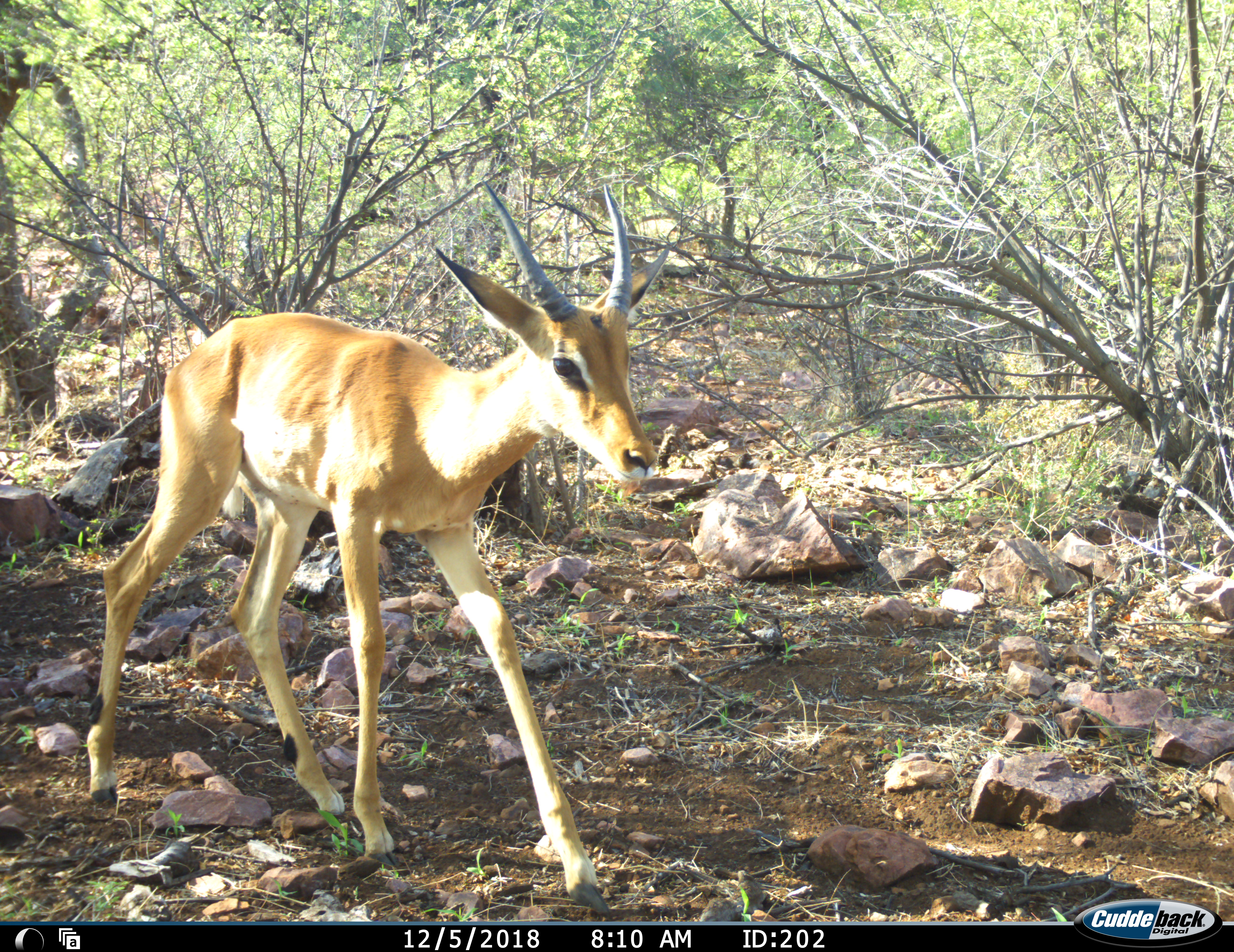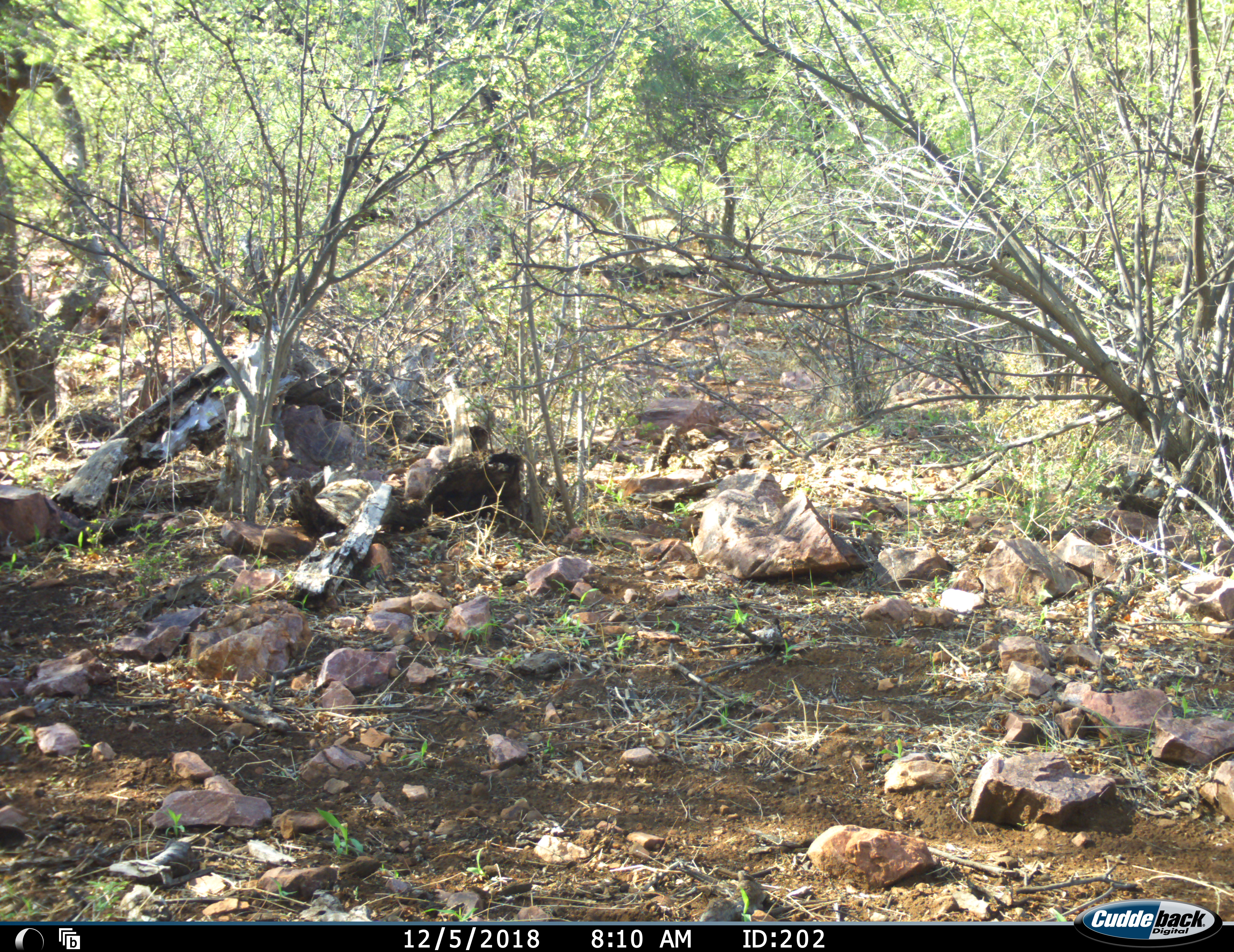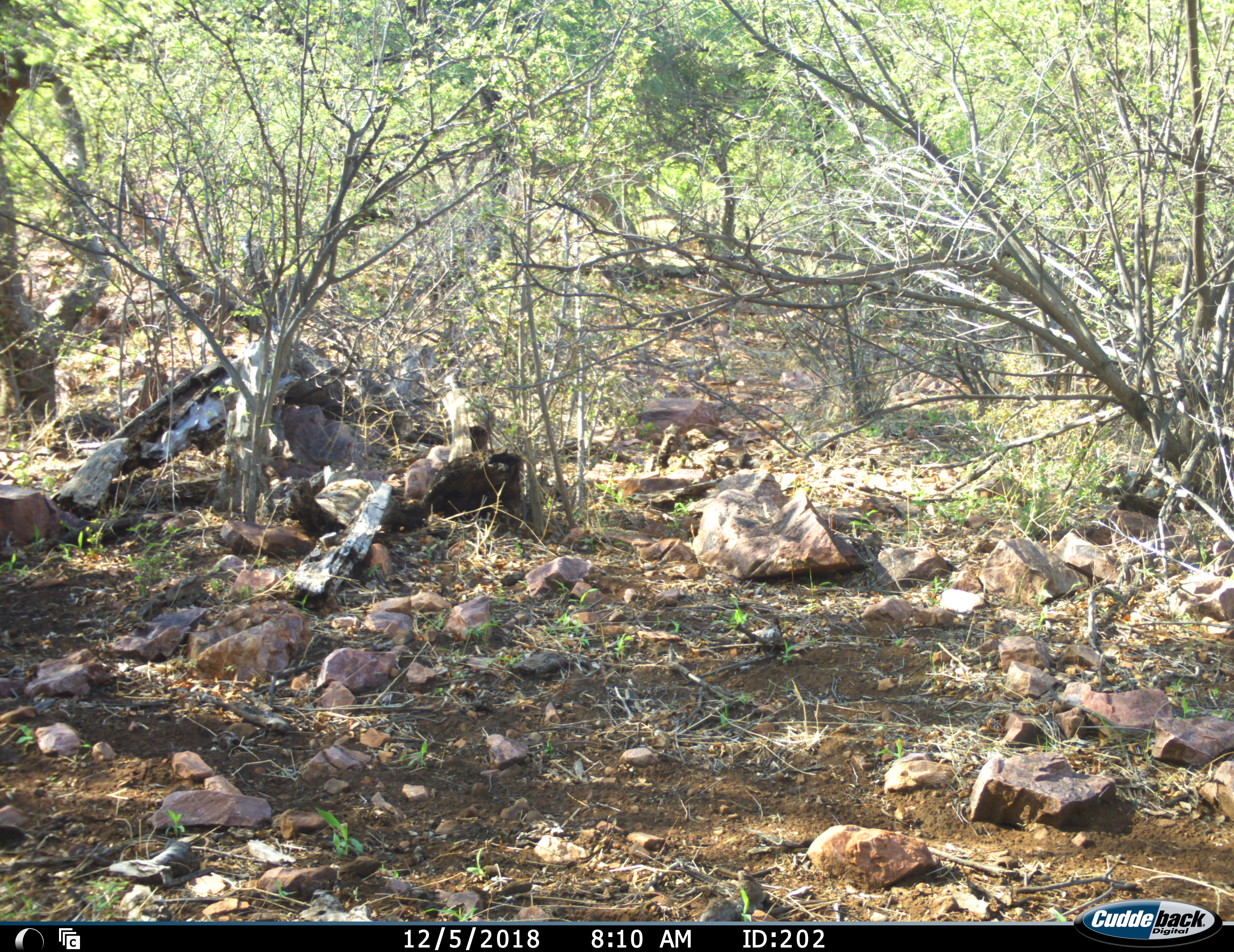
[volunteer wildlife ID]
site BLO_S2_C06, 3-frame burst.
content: unidentified animal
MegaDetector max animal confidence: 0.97